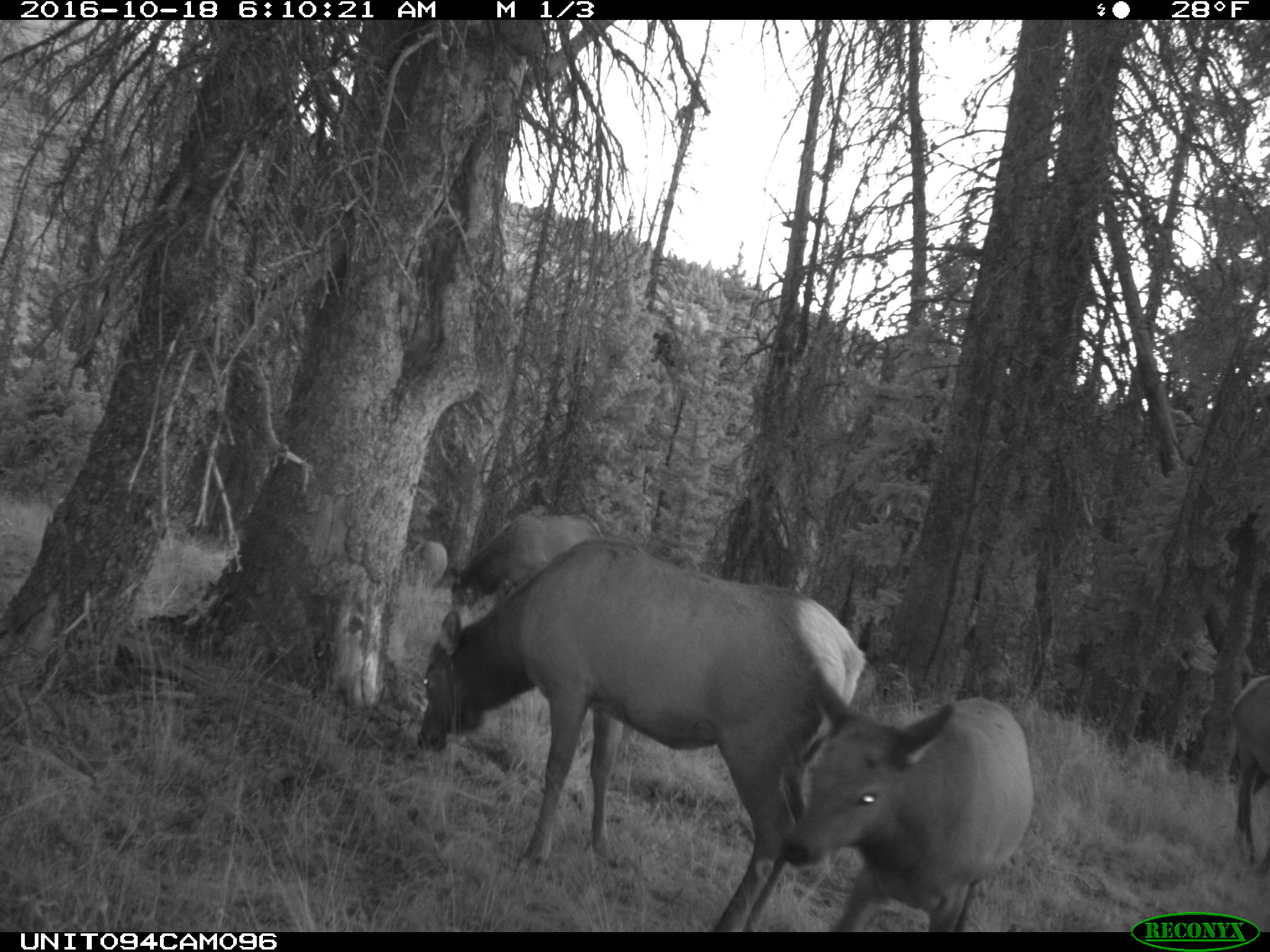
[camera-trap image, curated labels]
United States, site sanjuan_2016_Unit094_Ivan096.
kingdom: Animalia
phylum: Chordata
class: Mammalia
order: Artiodactyla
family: Cervidae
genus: Cervus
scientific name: Cervus elaphus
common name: red deer